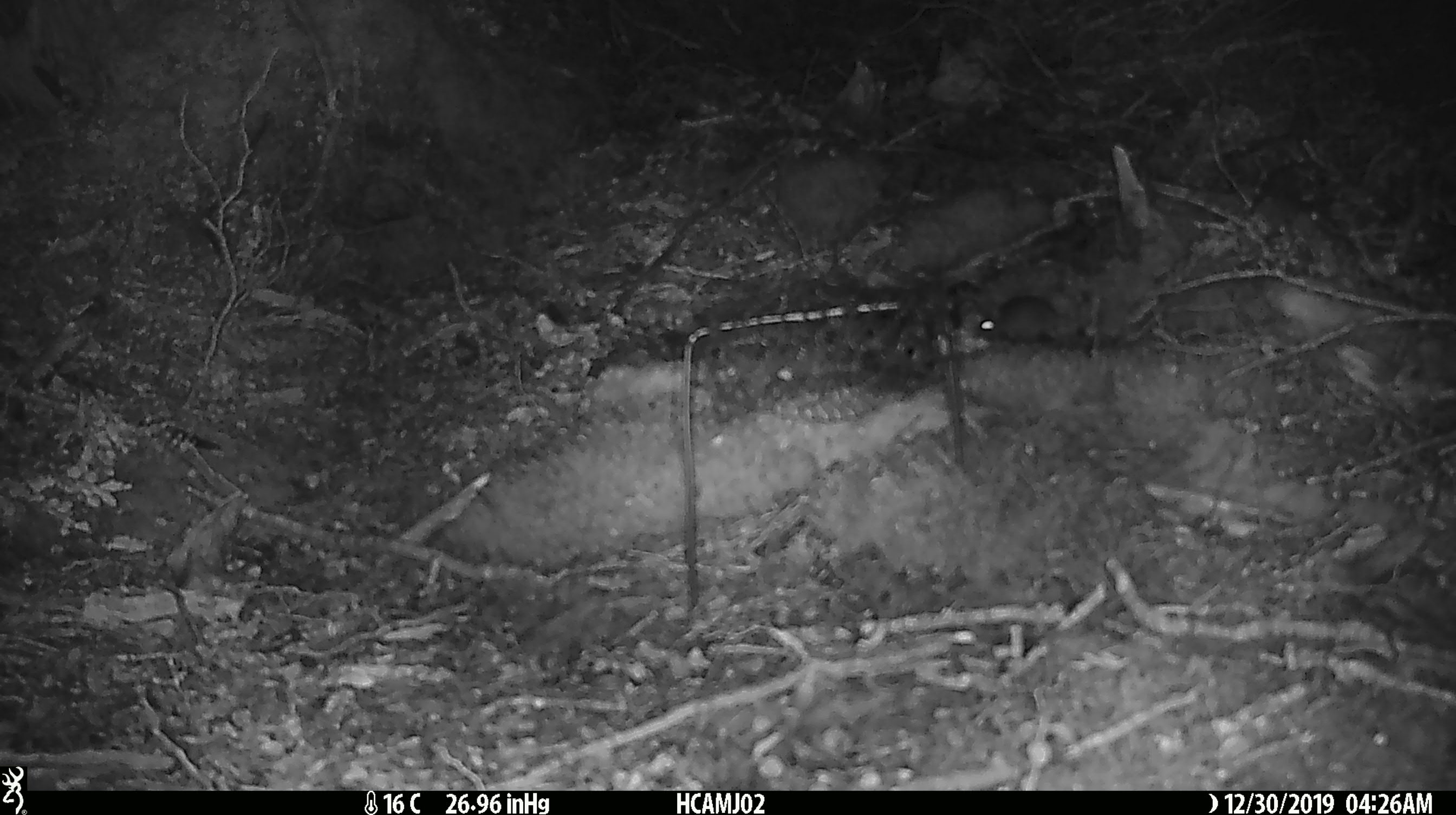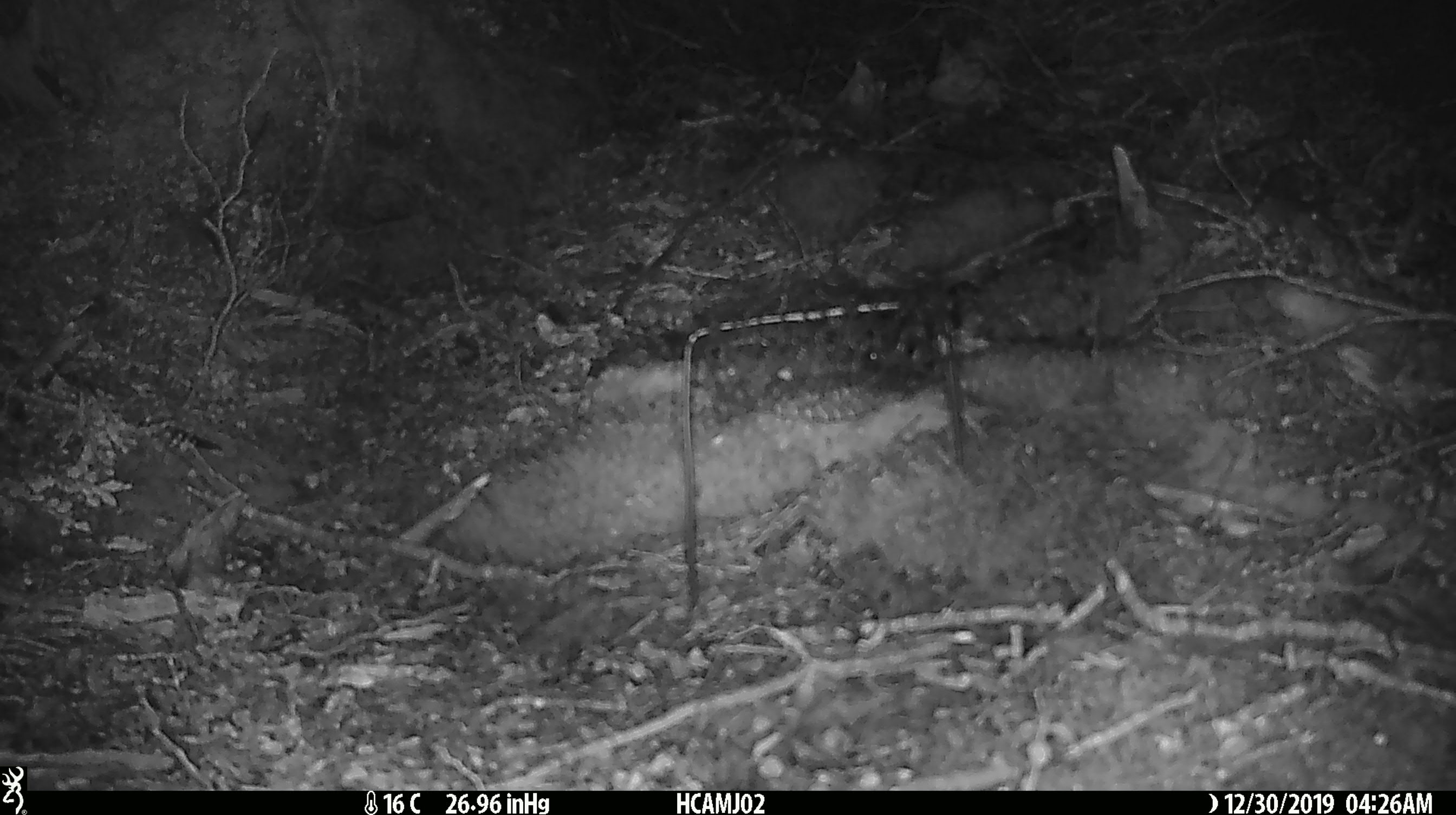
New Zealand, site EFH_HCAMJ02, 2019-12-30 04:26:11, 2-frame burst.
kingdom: Animalia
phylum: Chordata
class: Mammalia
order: Rodentia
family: Muridae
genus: Mus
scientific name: Mus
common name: mouse